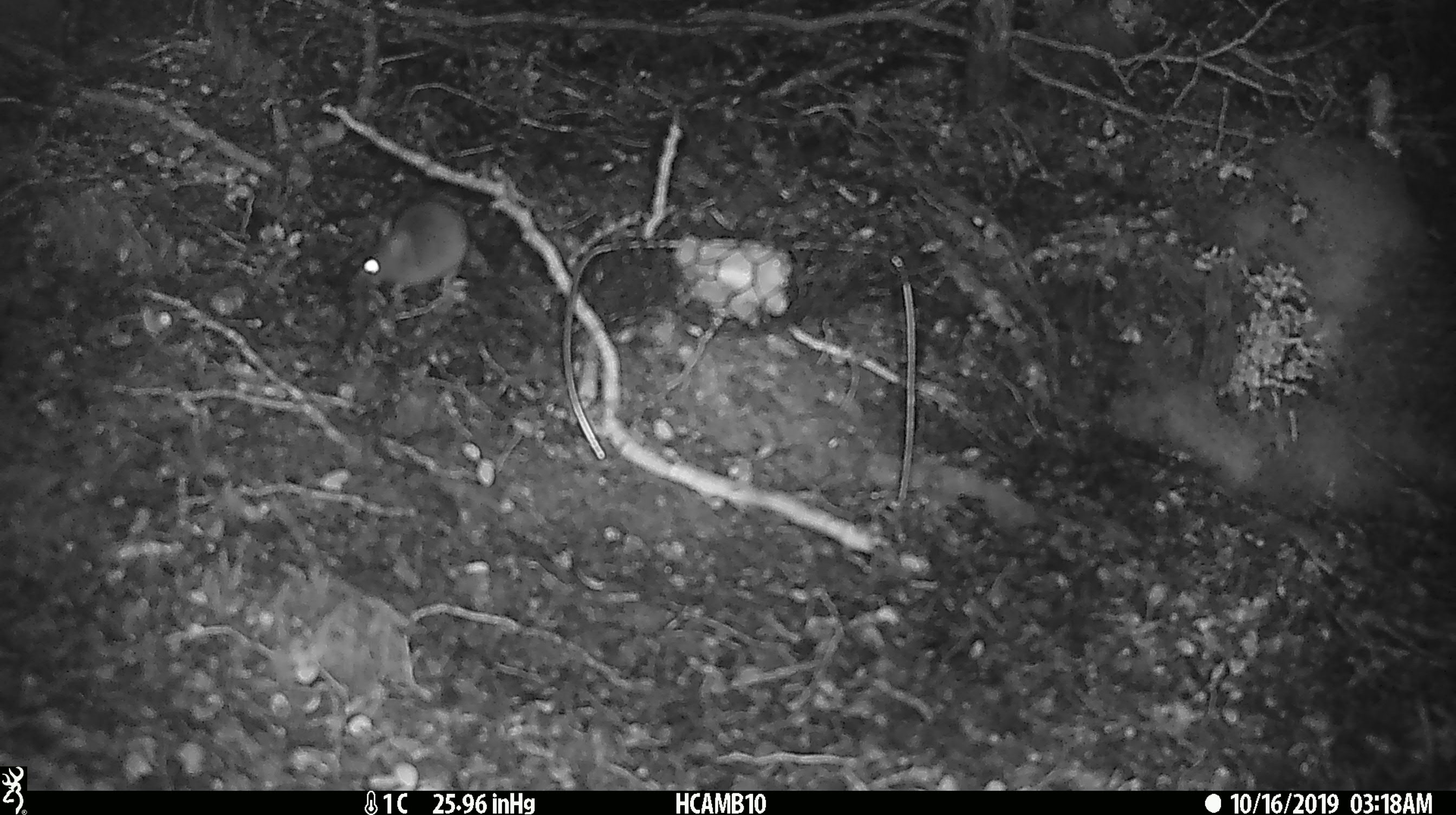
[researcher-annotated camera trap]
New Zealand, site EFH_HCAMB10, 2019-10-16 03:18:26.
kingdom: Animalia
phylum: Chordata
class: Mammalia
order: Rodentia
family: Muridae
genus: Mus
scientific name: Mus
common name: mouse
Mouse (Mus).